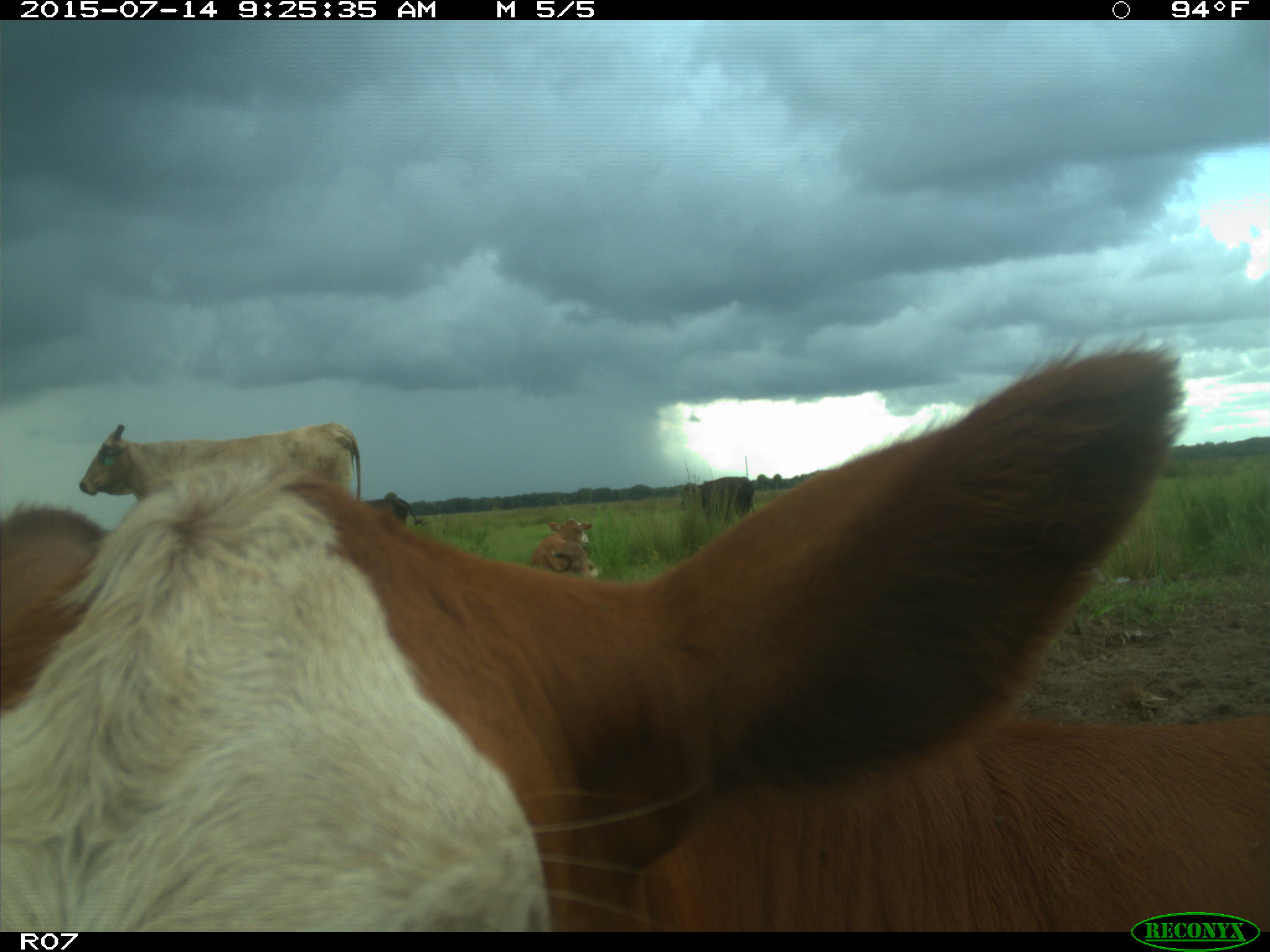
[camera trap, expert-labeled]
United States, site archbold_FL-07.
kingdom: Animalia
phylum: Chordata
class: Mammalia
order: Artiodactyla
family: Bovidae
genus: Bos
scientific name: Bos taurus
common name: domestic cow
Bos taurus (domestic cow).